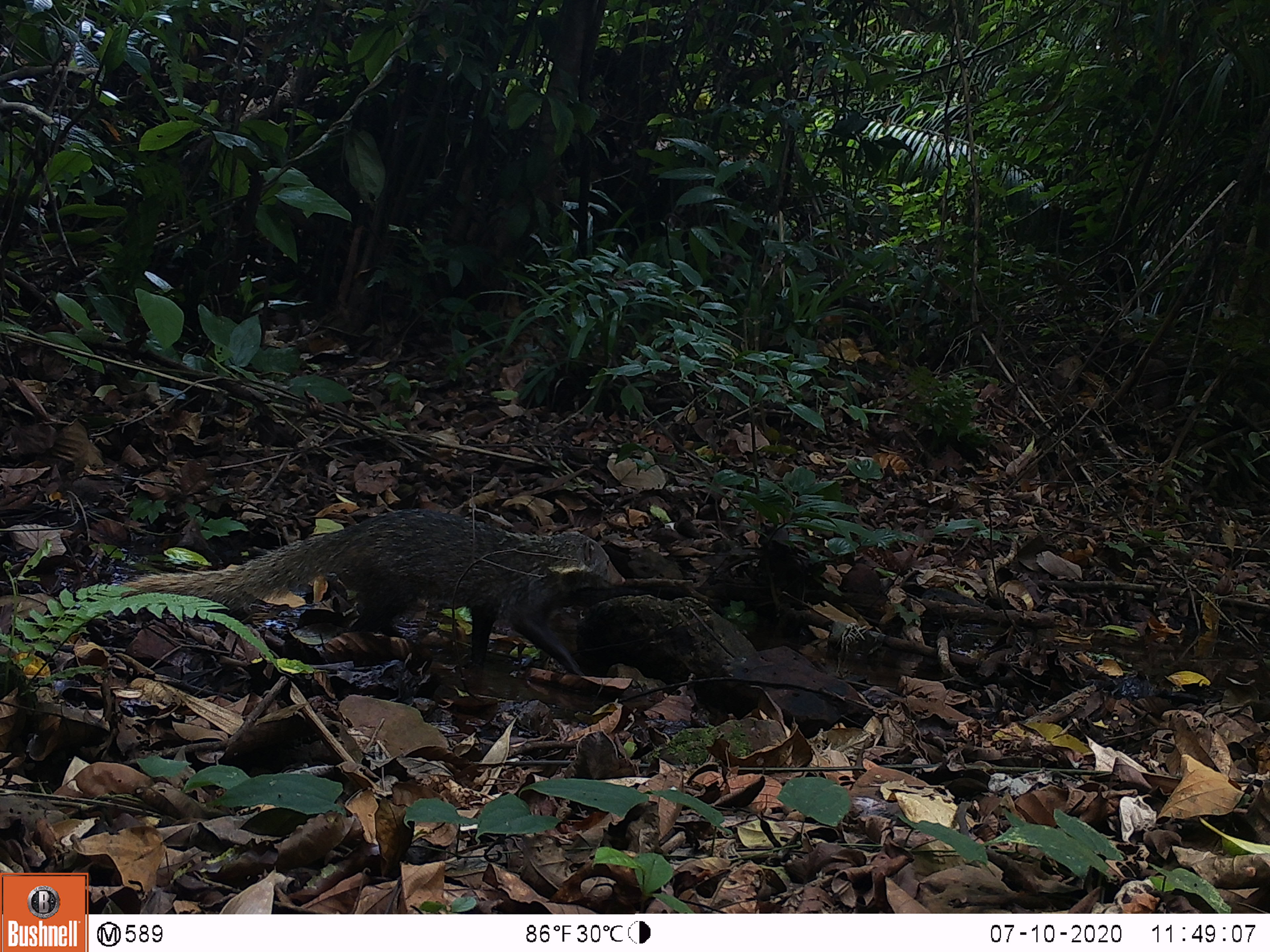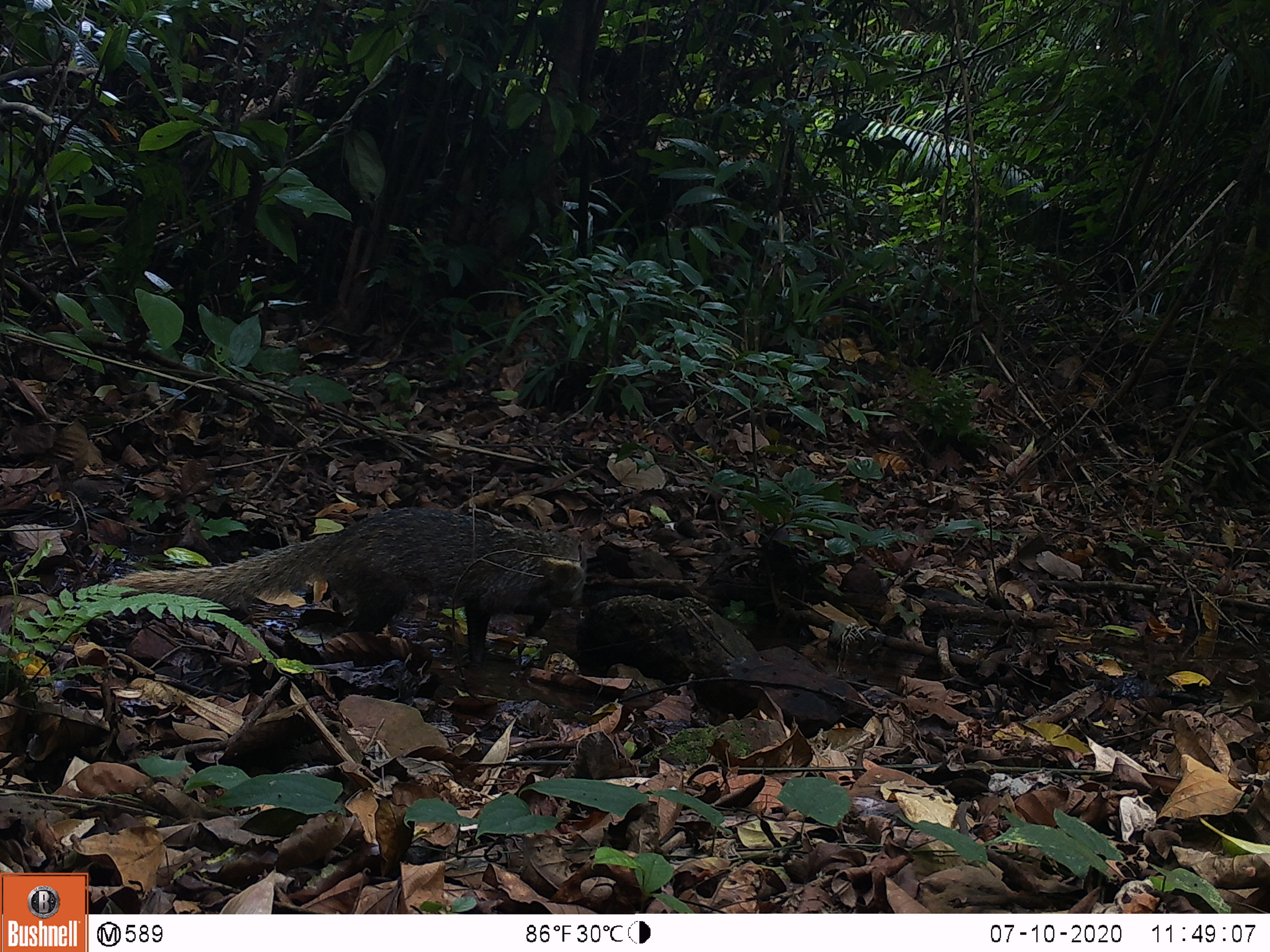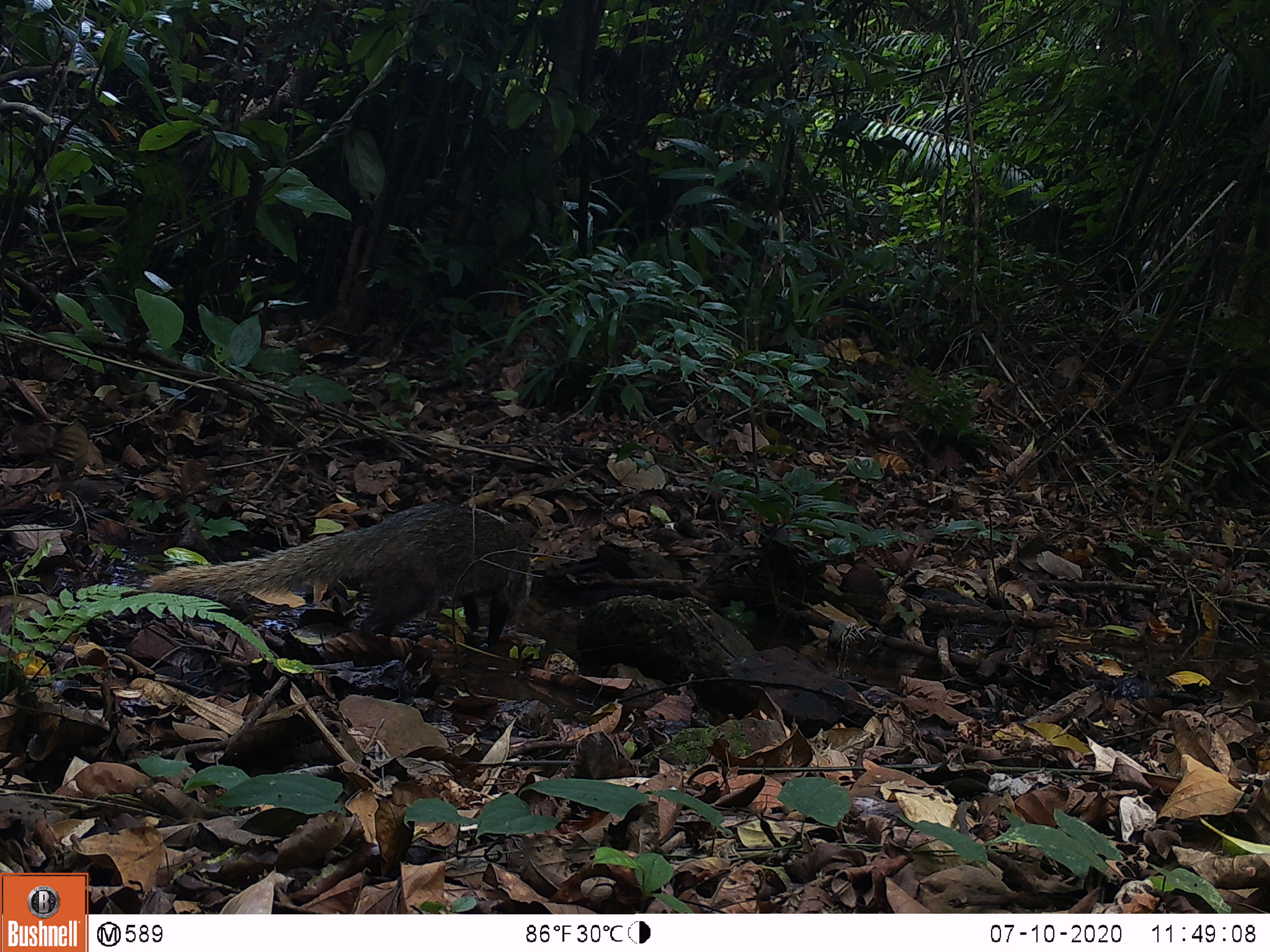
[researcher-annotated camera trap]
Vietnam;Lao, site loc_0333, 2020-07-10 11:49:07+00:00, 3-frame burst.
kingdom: Animalia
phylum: Chordata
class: Mammalia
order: Carnivora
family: Herpestidae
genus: Urva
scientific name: Urva urva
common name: crab-eating mongoose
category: crab eating mongoose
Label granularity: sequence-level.